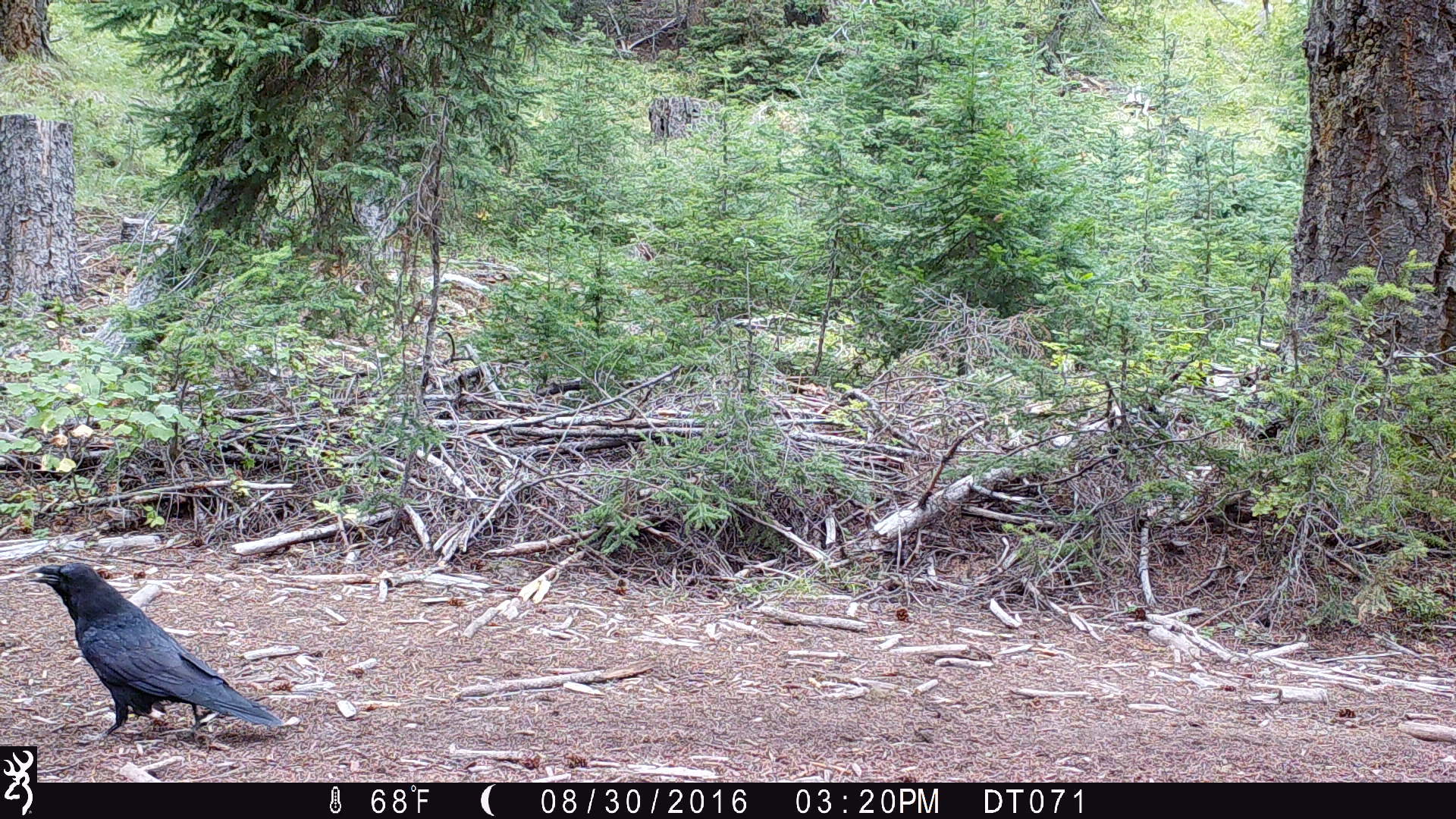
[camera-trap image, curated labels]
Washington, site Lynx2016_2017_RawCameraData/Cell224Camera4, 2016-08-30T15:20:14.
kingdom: Animalia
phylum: Chordata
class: Aves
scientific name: Aves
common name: birds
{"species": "Aves (birds)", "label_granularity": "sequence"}